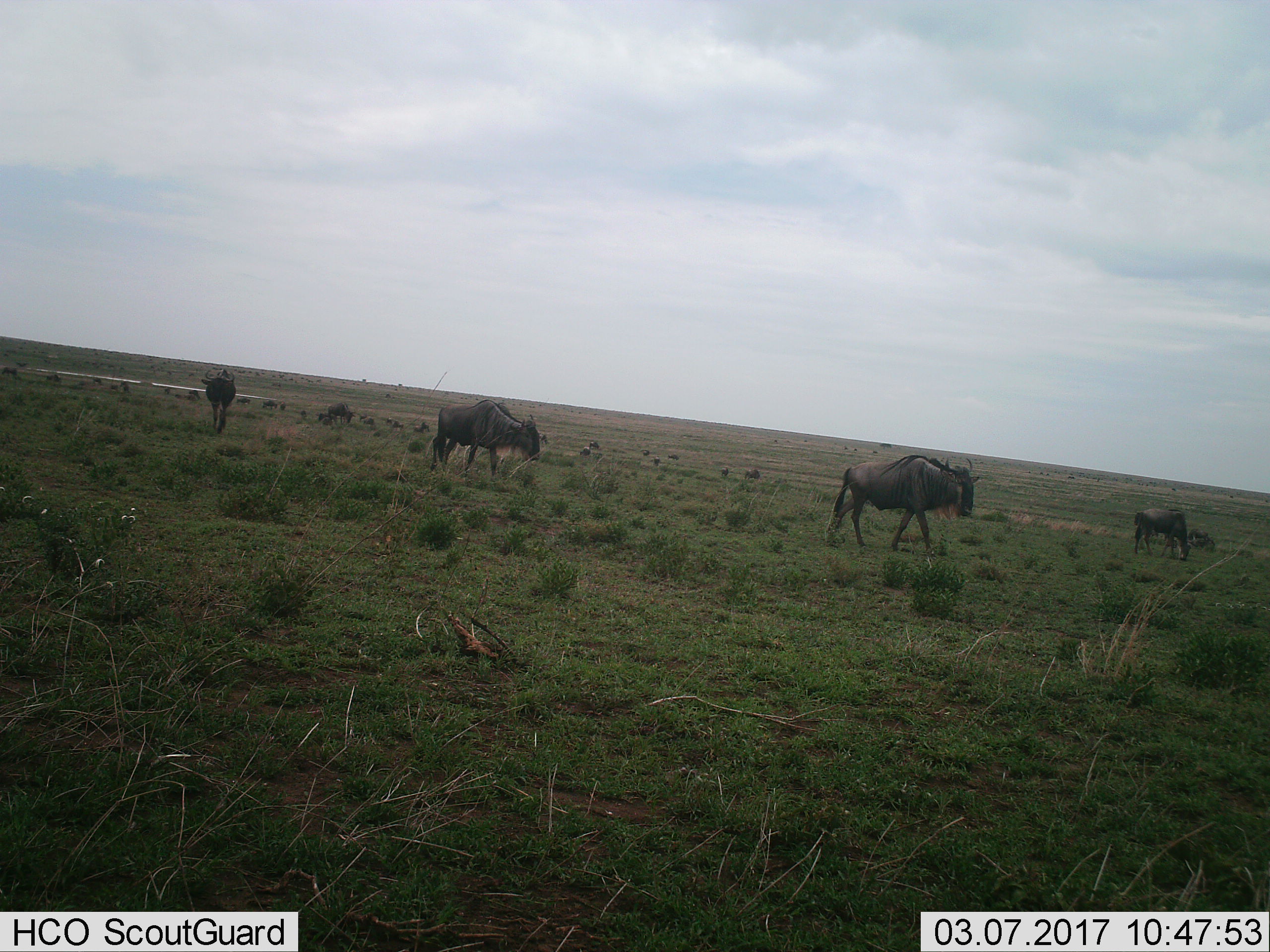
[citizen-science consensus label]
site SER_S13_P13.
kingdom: Animalia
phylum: Chordata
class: Mammalia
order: Artiodactyla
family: Bovidae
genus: Connochaetes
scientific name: Connochaetes taurinus taurinus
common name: blue wildebeest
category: wildebeestblue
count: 11-50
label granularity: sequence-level